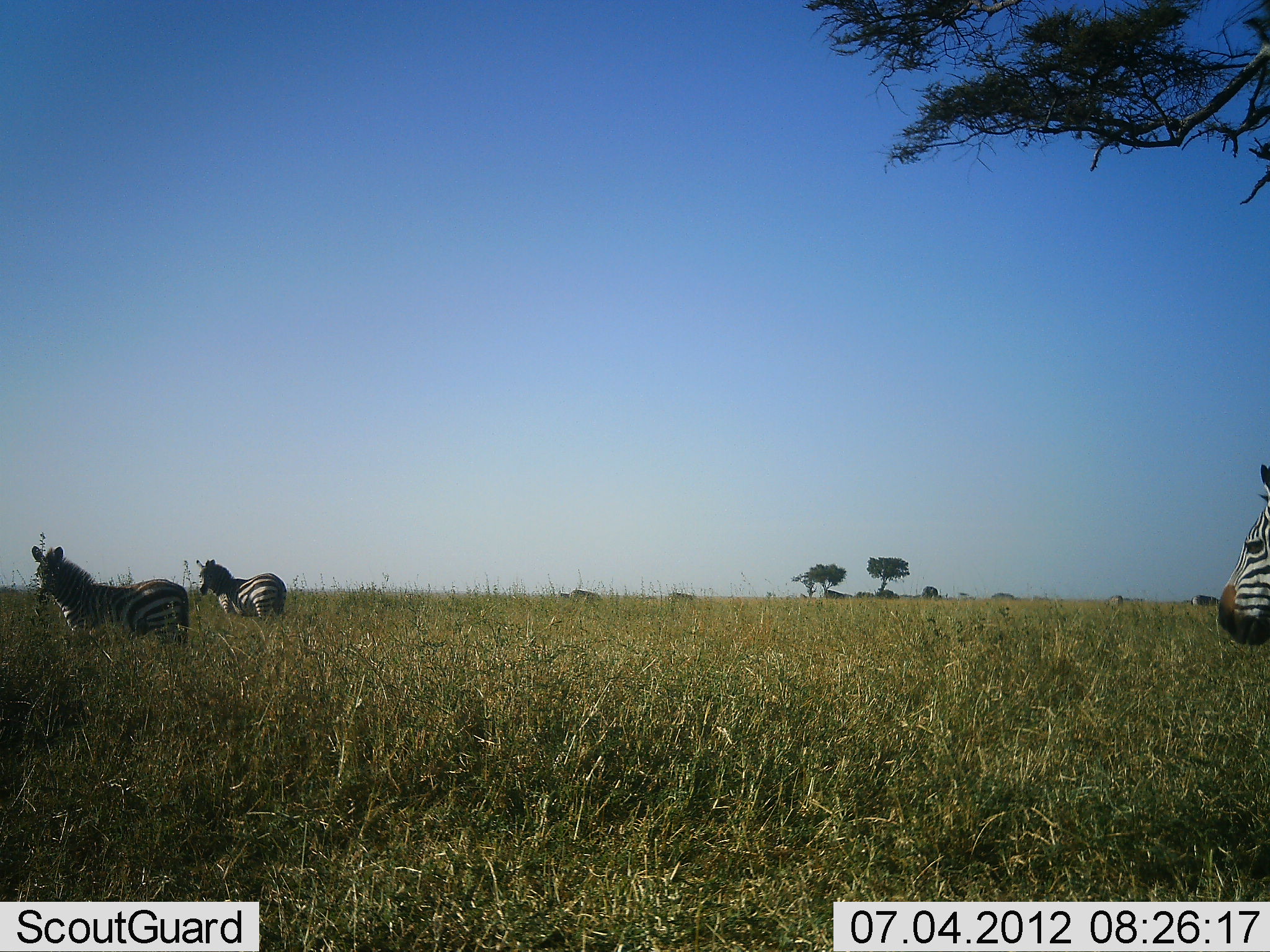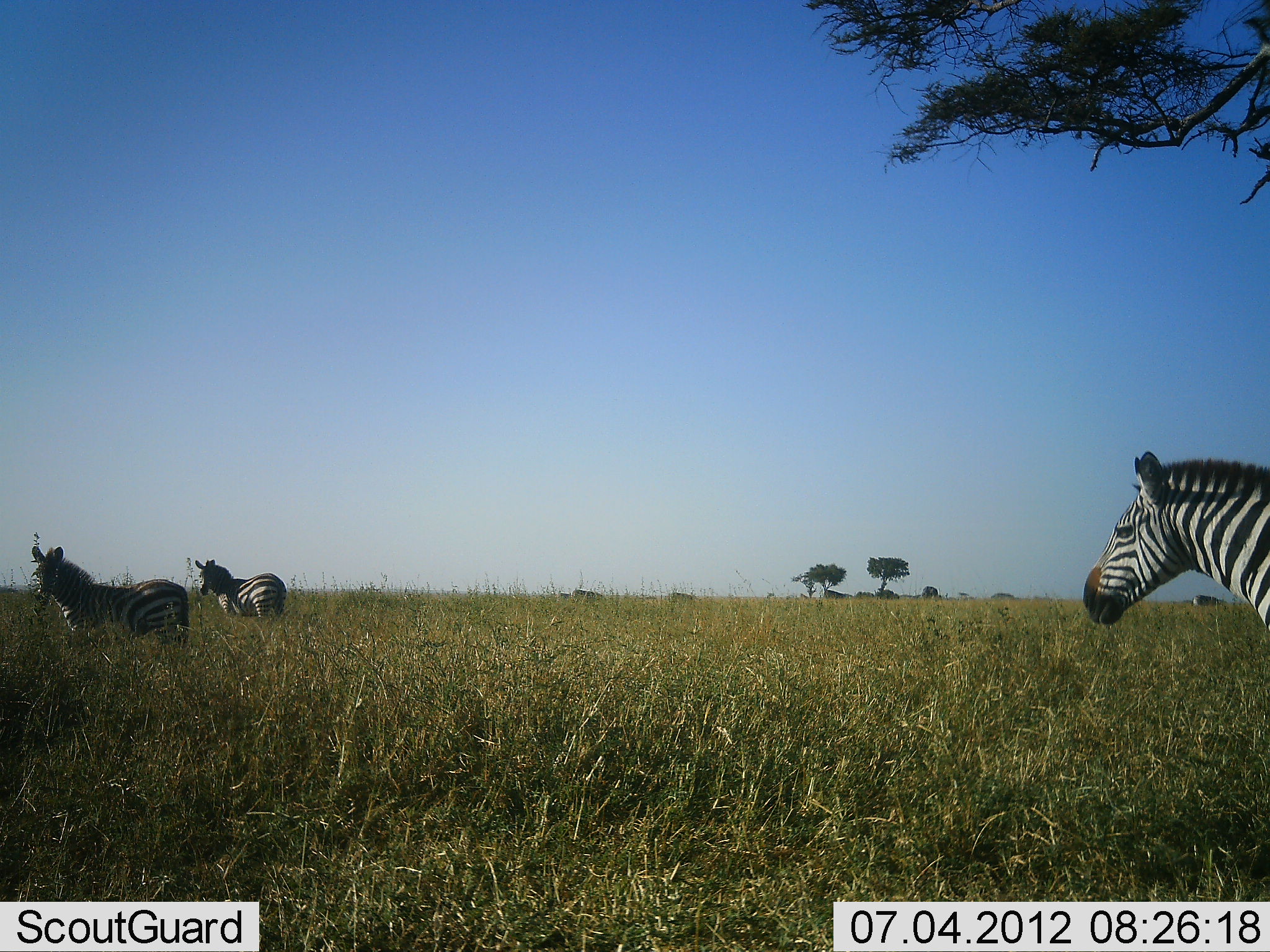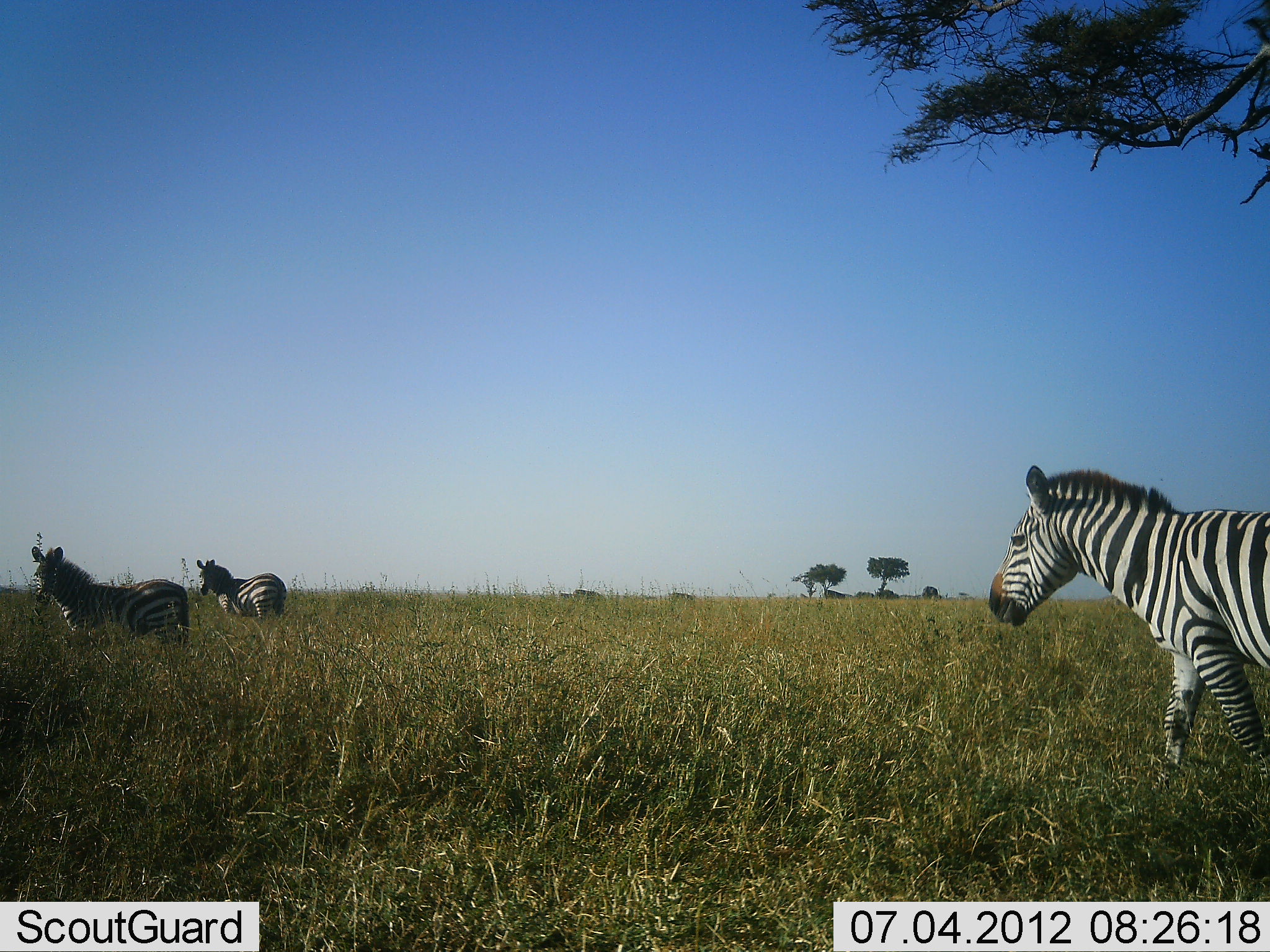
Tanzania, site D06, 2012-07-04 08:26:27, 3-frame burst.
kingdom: Animalia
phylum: Chordata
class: Mammalia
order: Perissodactyla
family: Equidae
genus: Equus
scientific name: Equus quagga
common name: plains zebra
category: zebra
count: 3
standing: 82%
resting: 0%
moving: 91%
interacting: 0%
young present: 0%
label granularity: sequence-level